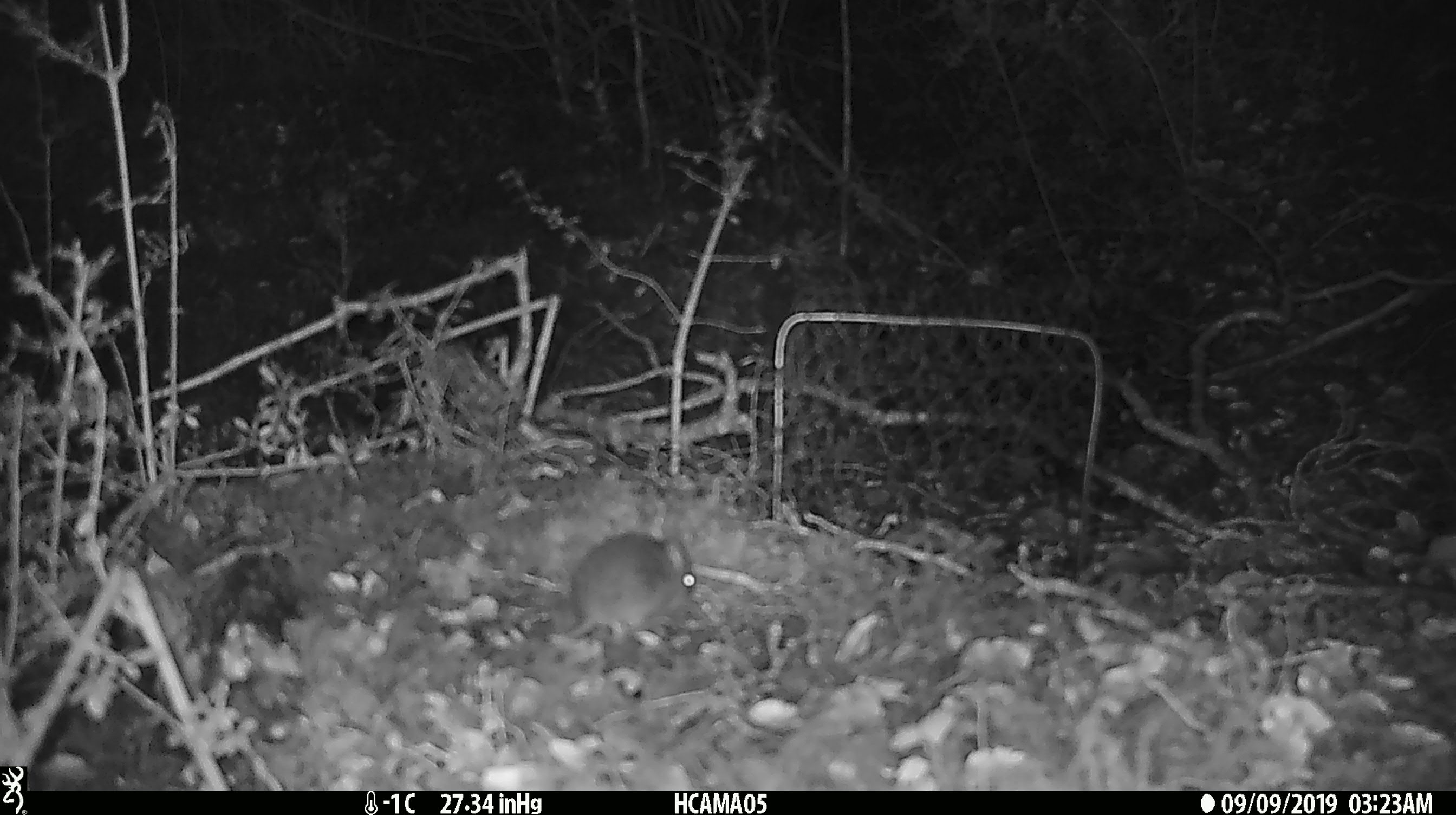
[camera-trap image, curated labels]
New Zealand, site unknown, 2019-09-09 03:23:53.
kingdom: Animalia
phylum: Chordata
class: Mammalia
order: Rodentia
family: Muridae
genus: Mus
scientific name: Mus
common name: mouse